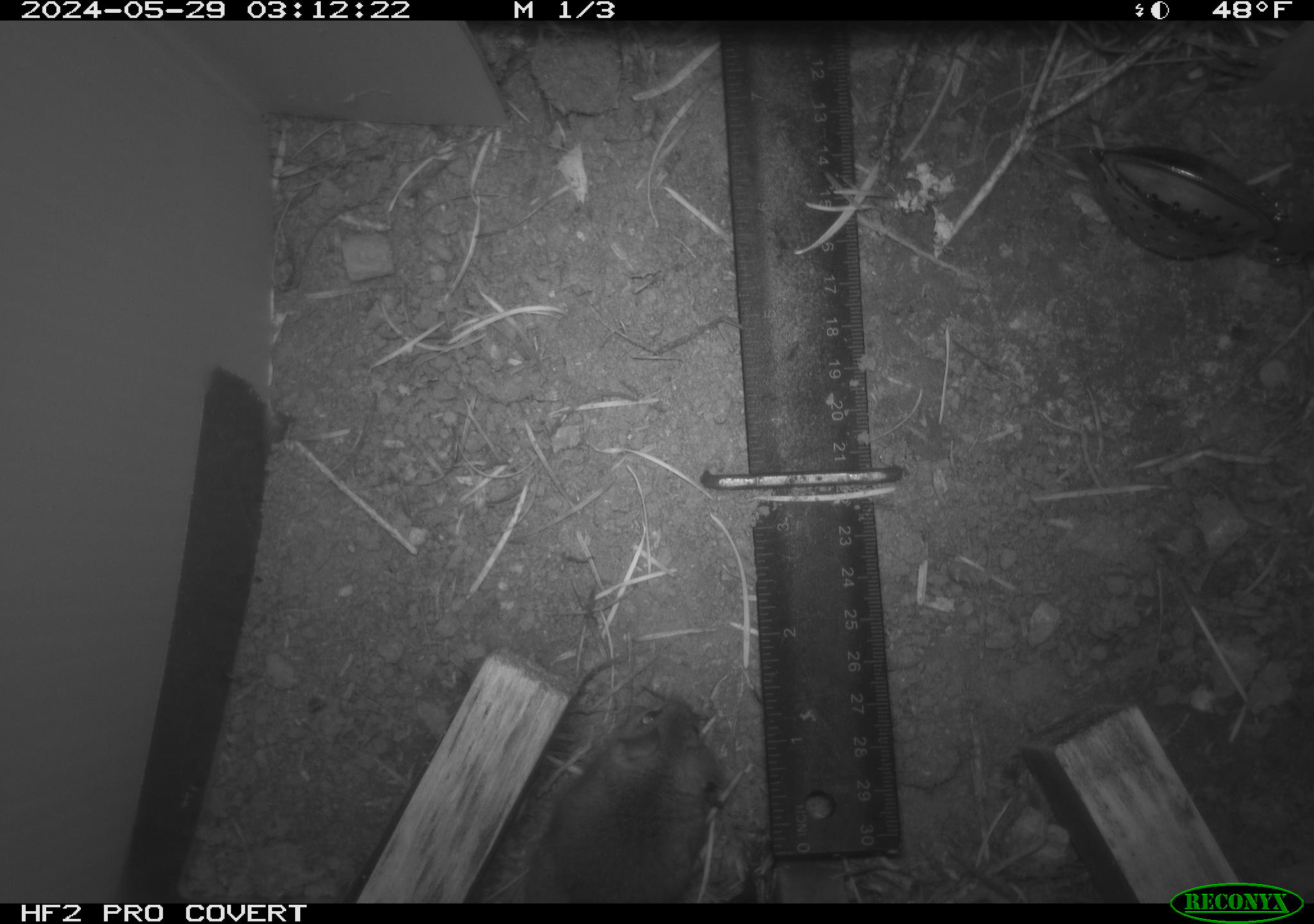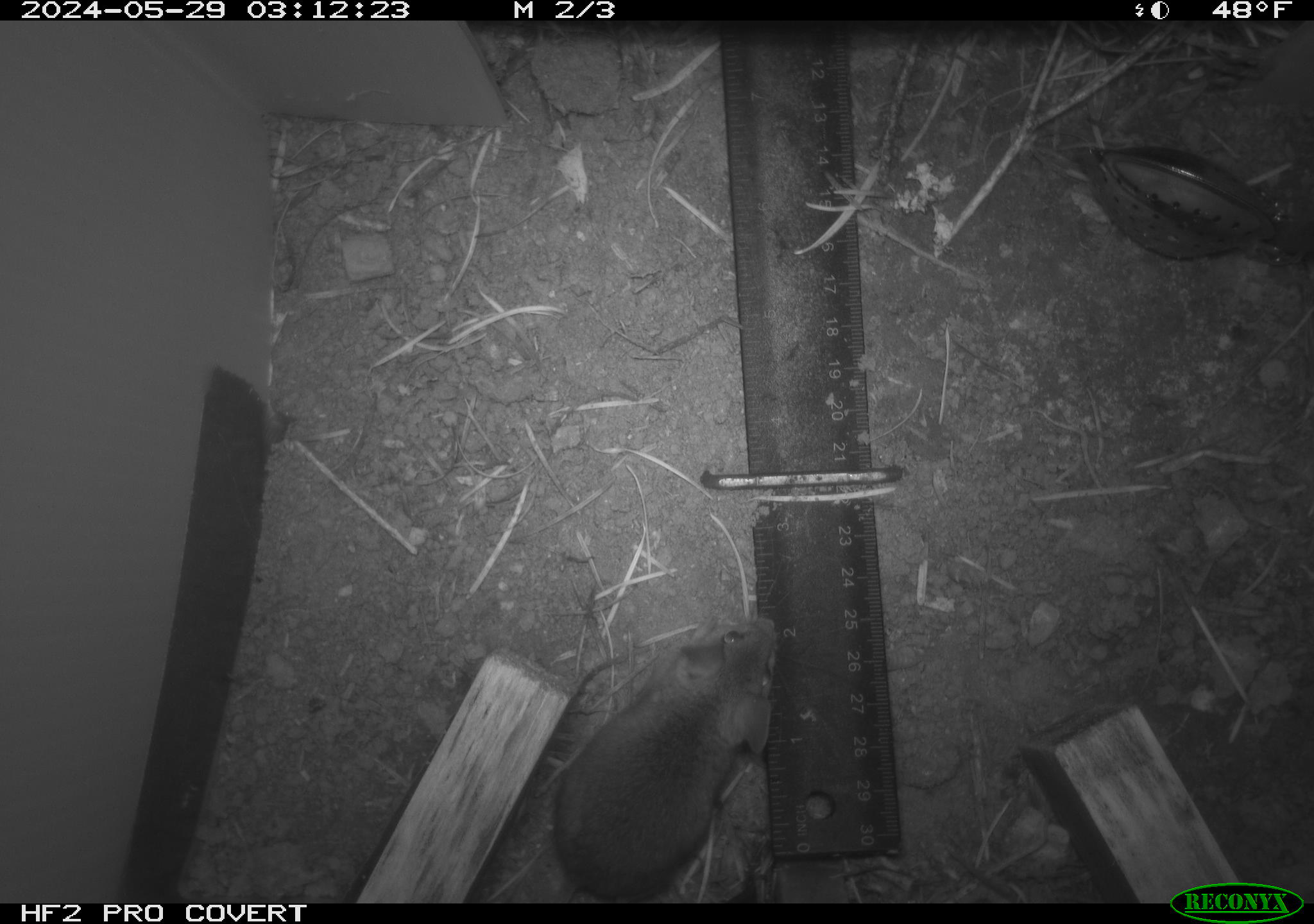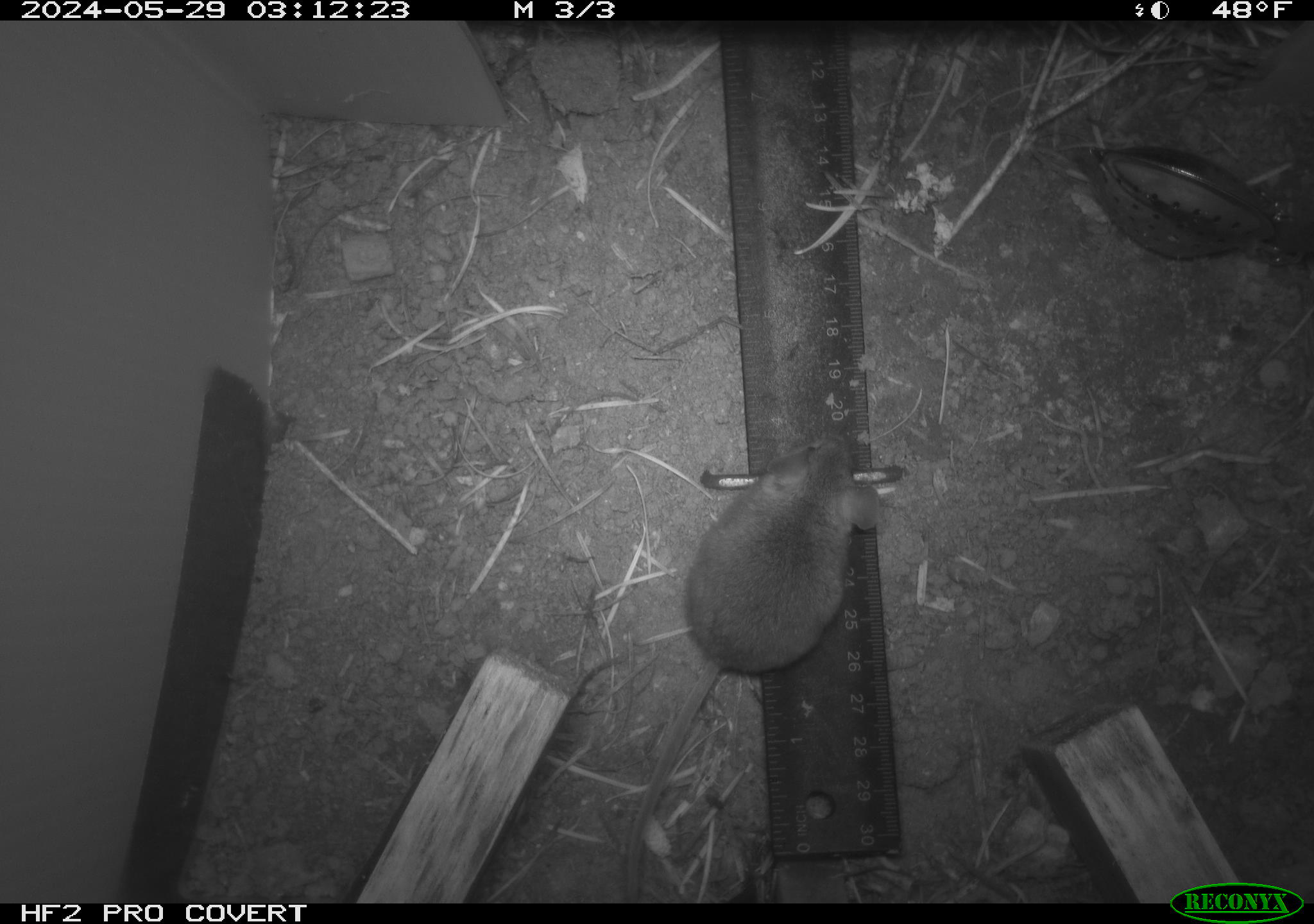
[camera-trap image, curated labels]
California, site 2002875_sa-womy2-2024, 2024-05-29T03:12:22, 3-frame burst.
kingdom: Animalia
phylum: Chordata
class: Mammalia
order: Rodentia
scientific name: Rodentia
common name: mouse species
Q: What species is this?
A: Mouse species (Rodentia).